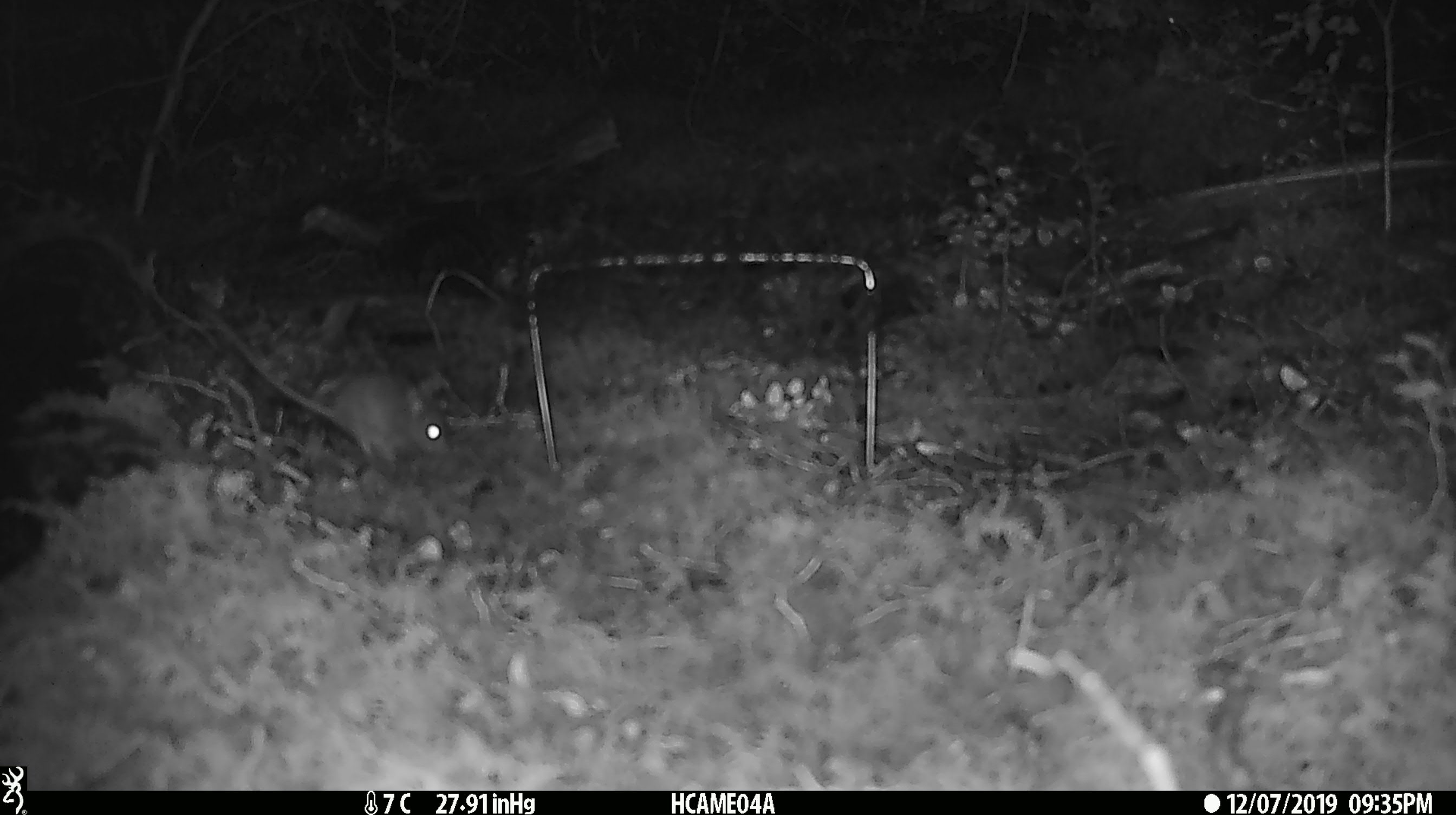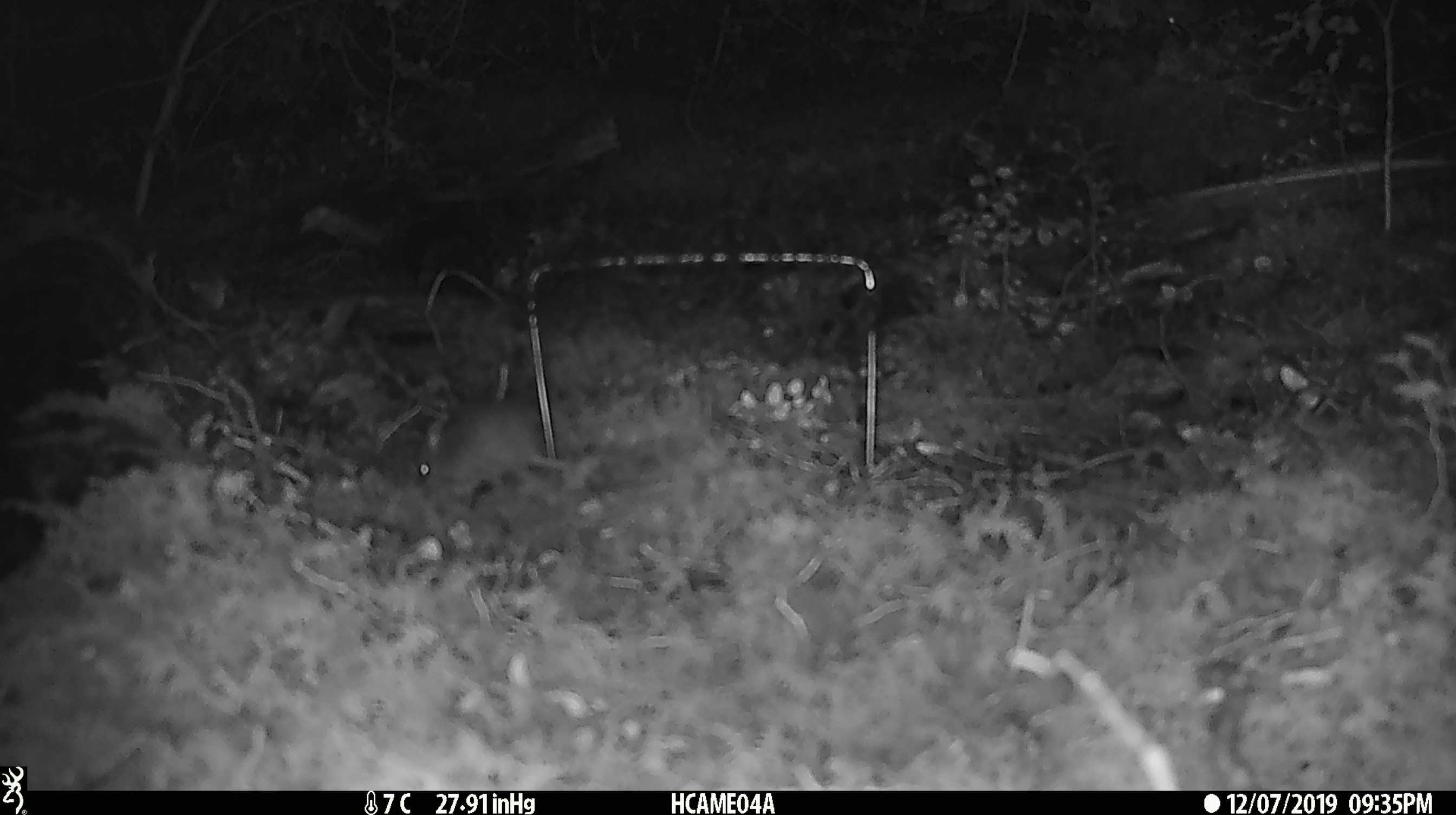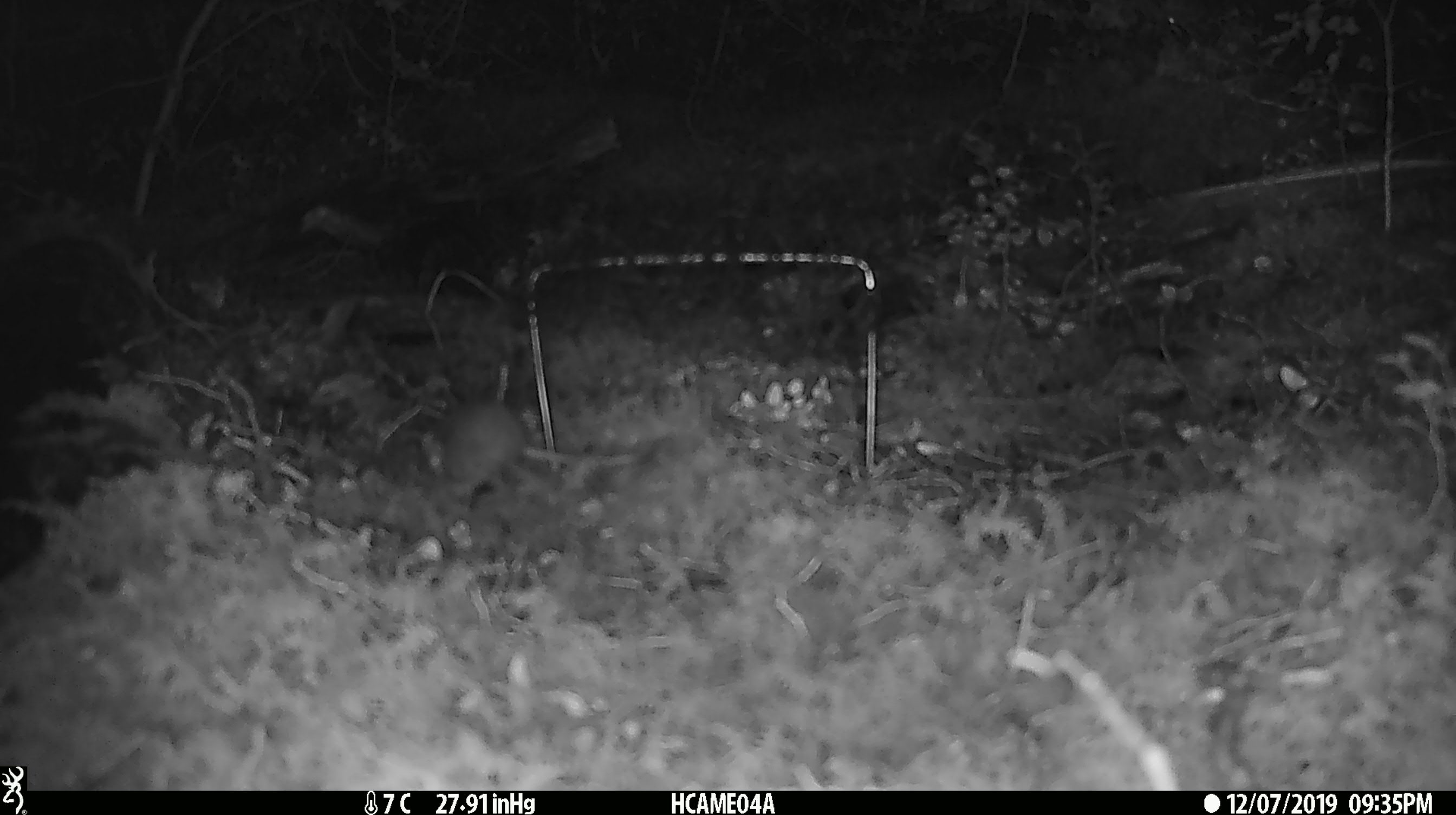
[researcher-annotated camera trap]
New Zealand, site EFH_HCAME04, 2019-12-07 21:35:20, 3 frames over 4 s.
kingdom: Animalia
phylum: Chordata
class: Mammalia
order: Rodentia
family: Muridae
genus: Mus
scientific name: Mus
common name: mouse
Mouse (Mus).